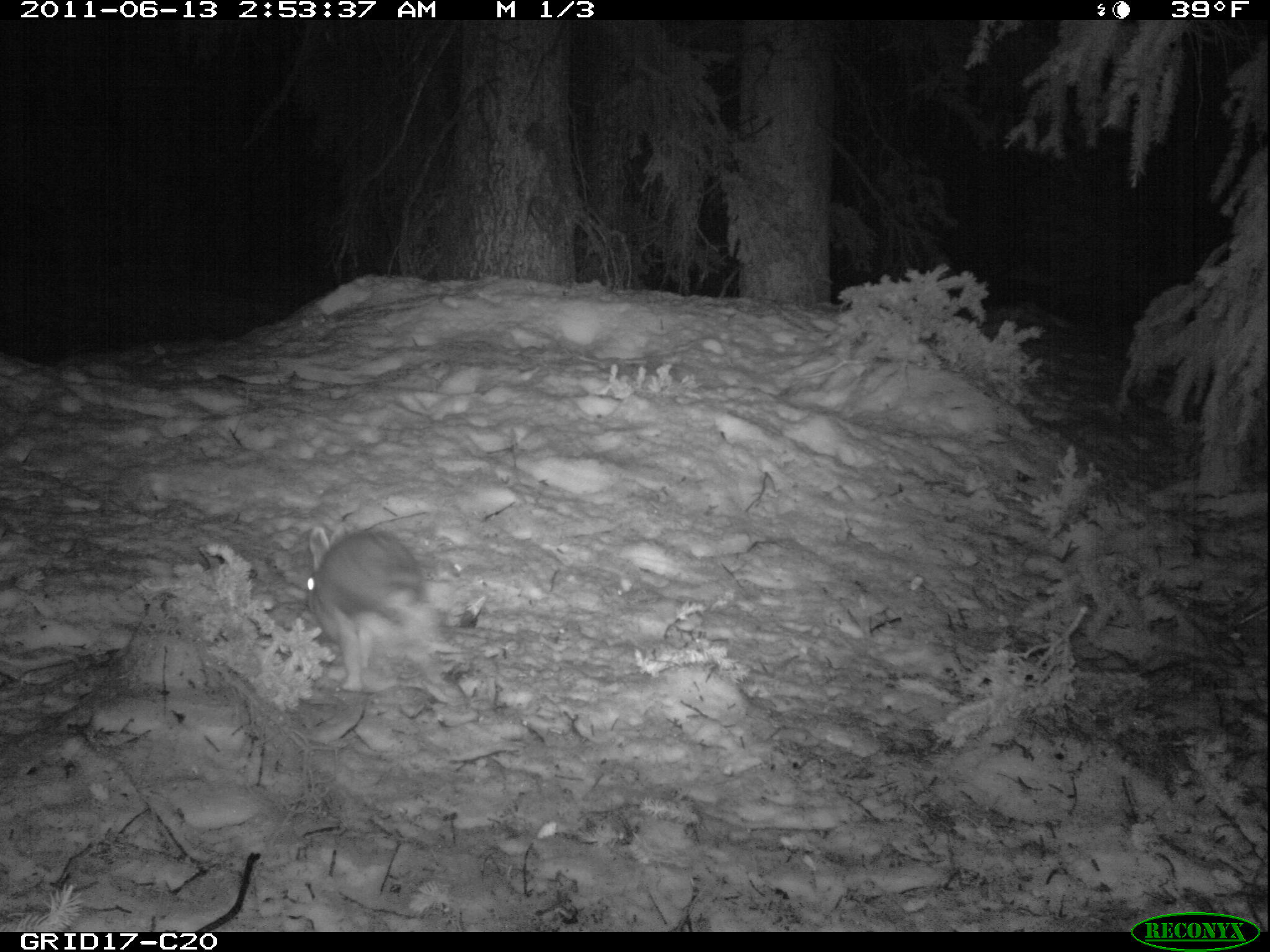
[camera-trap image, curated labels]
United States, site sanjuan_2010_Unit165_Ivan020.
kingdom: Animalia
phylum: Chordata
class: Mammalia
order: Lagomorpha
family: Leporidae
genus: Lepus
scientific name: Lepus americanus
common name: snowshoe hare